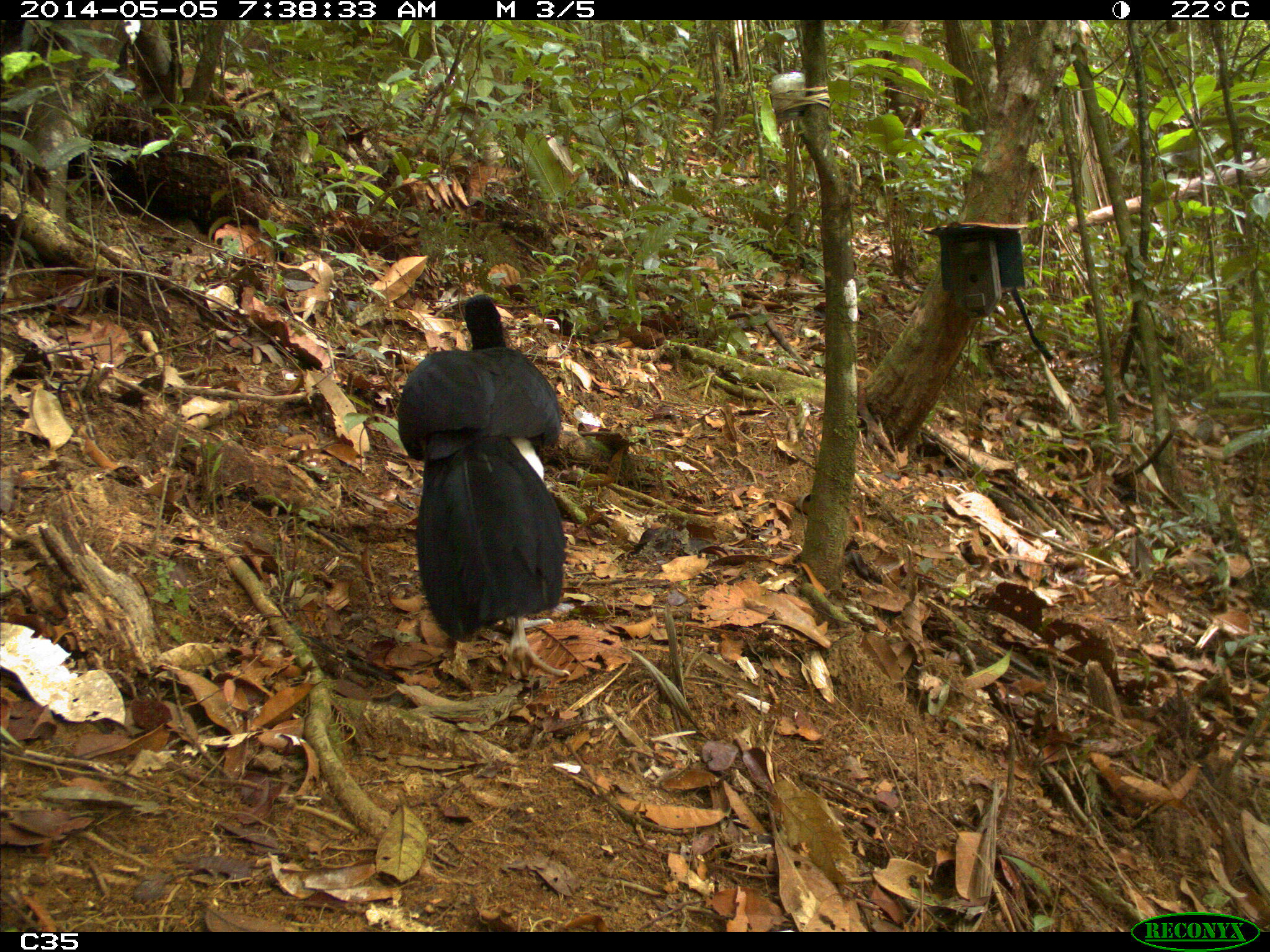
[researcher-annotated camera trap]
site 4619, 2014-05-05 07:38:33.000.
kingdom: Animalia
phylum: Chordata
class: Aves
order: Galliformes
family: Cracidae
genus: Crax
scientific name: Crax alector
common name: black curassow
Crax alector (black curassow), count 1, age adult.